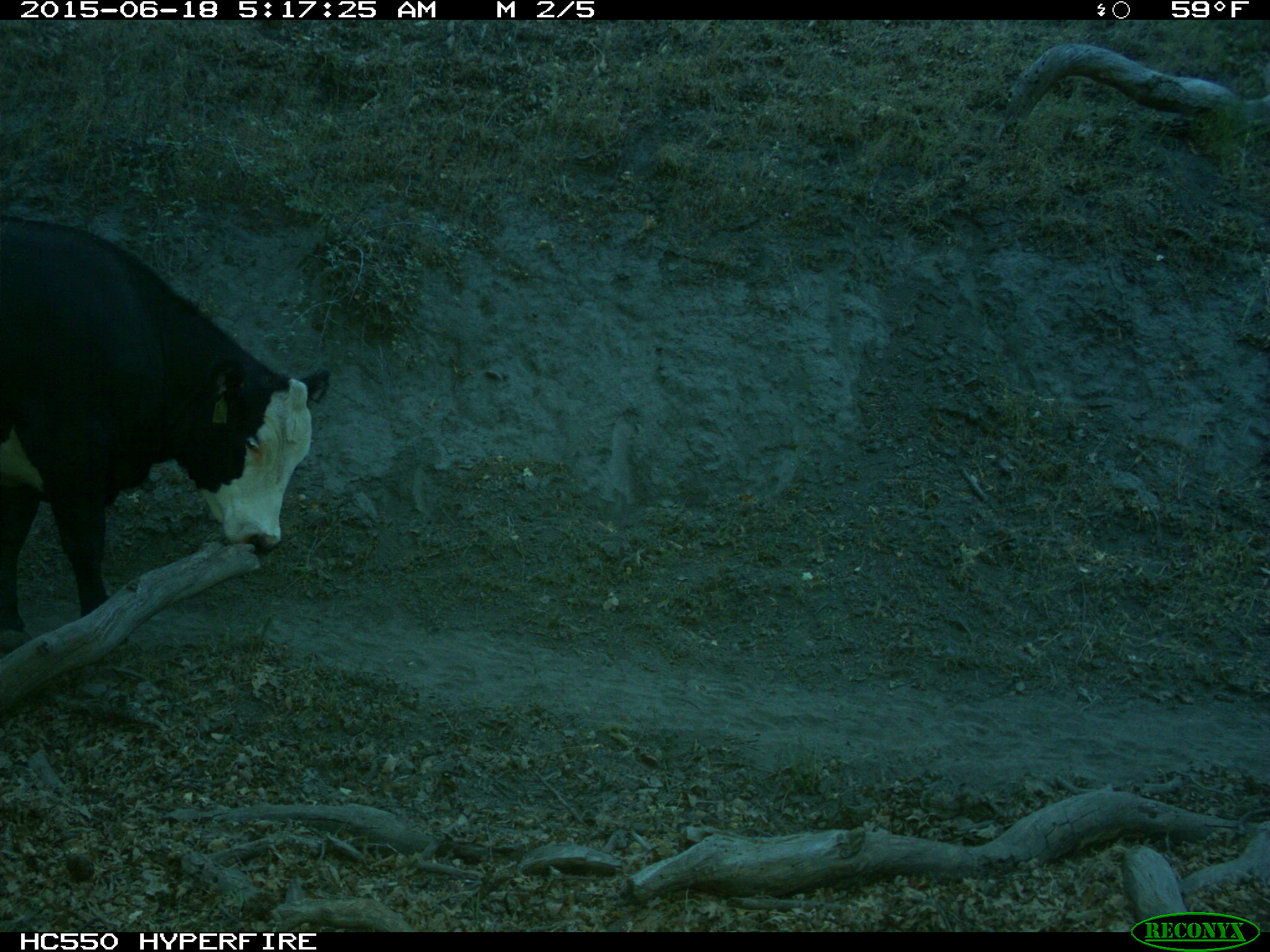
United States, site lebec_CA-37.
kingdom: Animalia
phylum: Chordata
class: Mammalia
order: Artiodactyla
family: Bovidae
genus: Bos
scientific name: Bos taurus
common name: domestic cow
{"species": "Bos taurus (domestic cow)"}